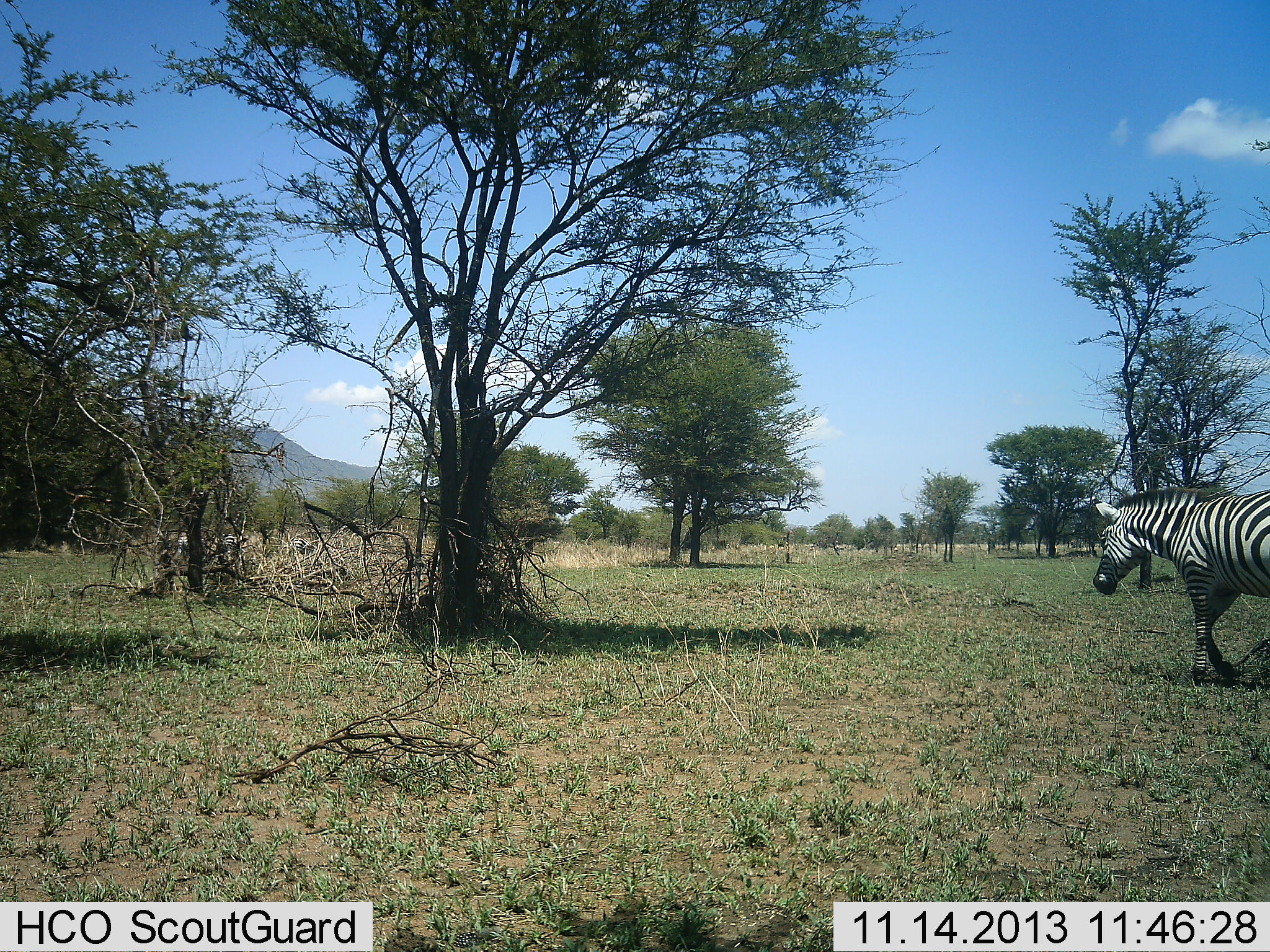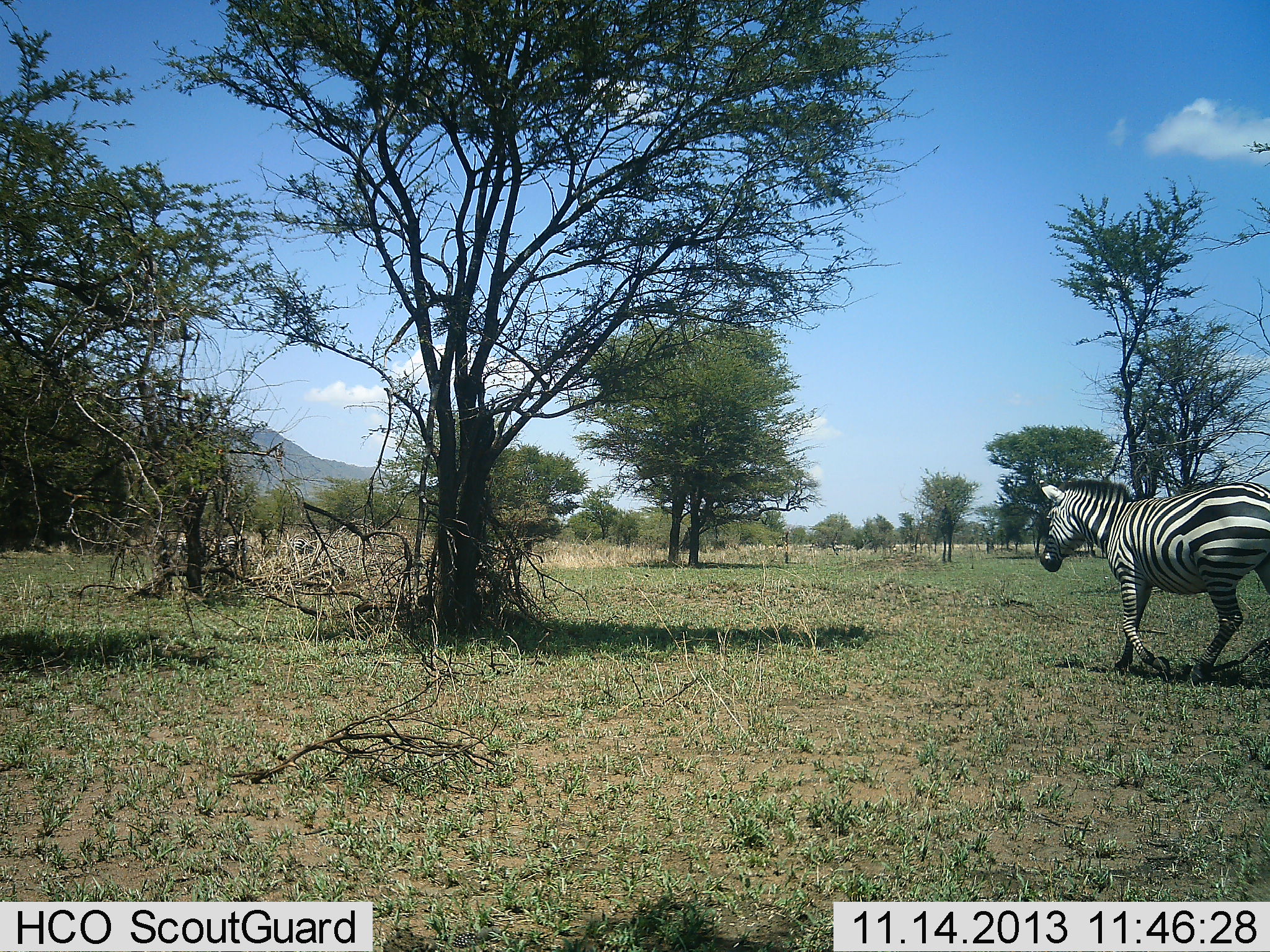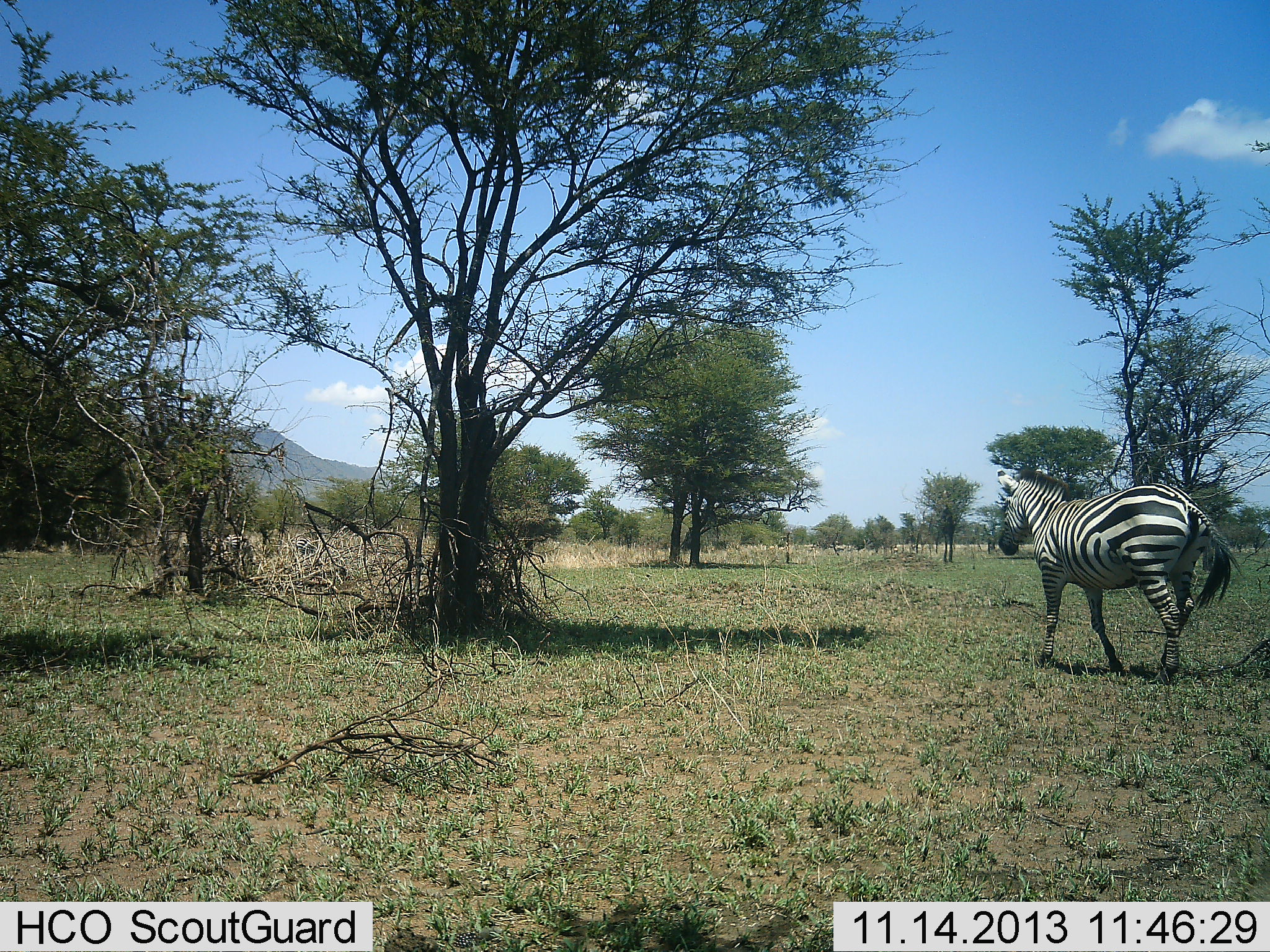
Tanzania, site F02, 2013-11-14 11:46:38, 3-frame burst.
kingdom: Animalia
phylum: Chordata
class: Mammalia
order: Perissodactyla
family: Equidae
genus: Equus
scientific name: Equus quagga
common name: plains zebra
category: zebra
Zebra (plains zebra) (Equus quagga), count 1. Behavior (volunteer vote fractions): standing 11%, resting 0%, moving 96%, interacting 0%. Young present (vote fraction): 0%. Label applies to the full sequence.